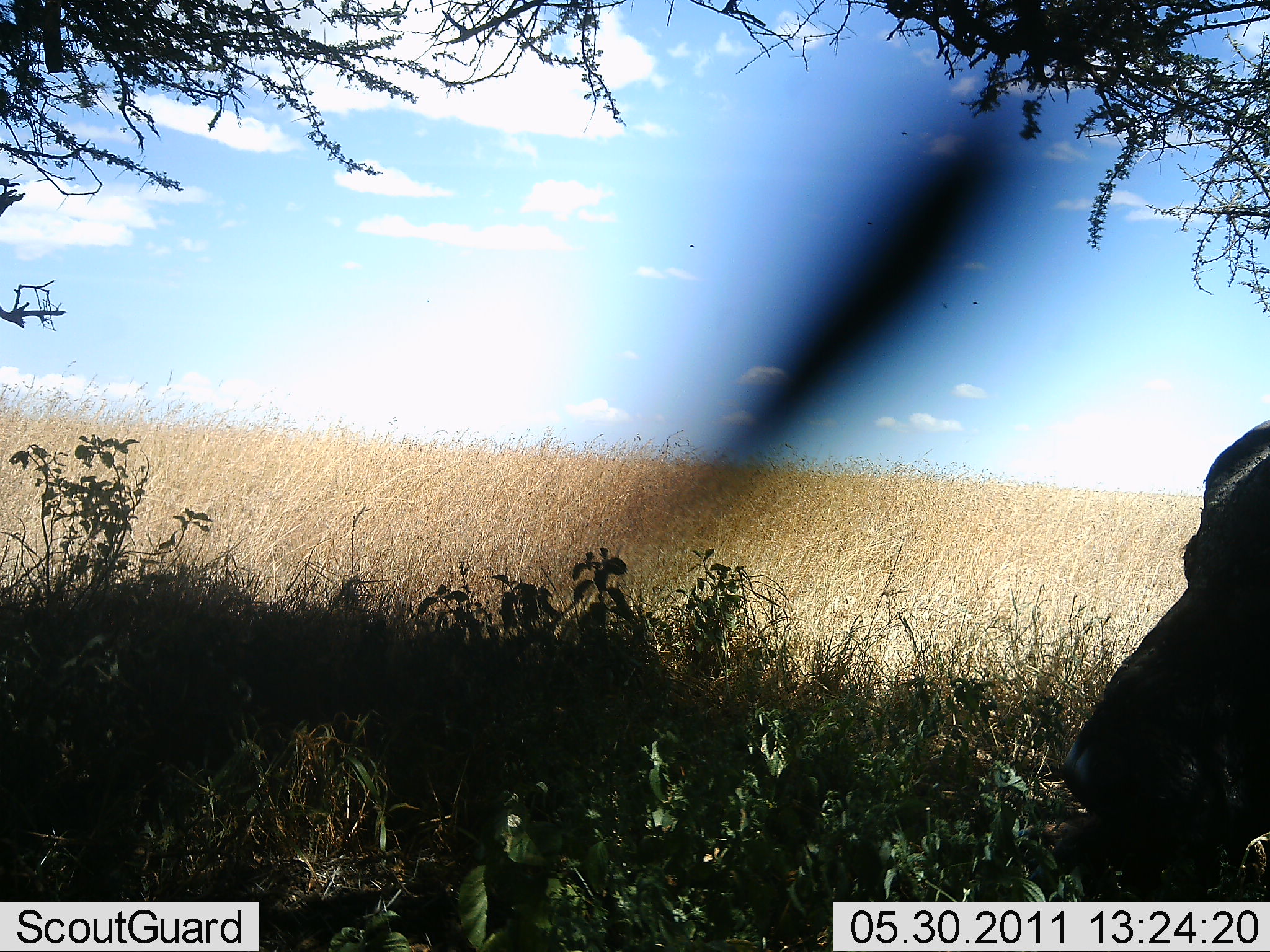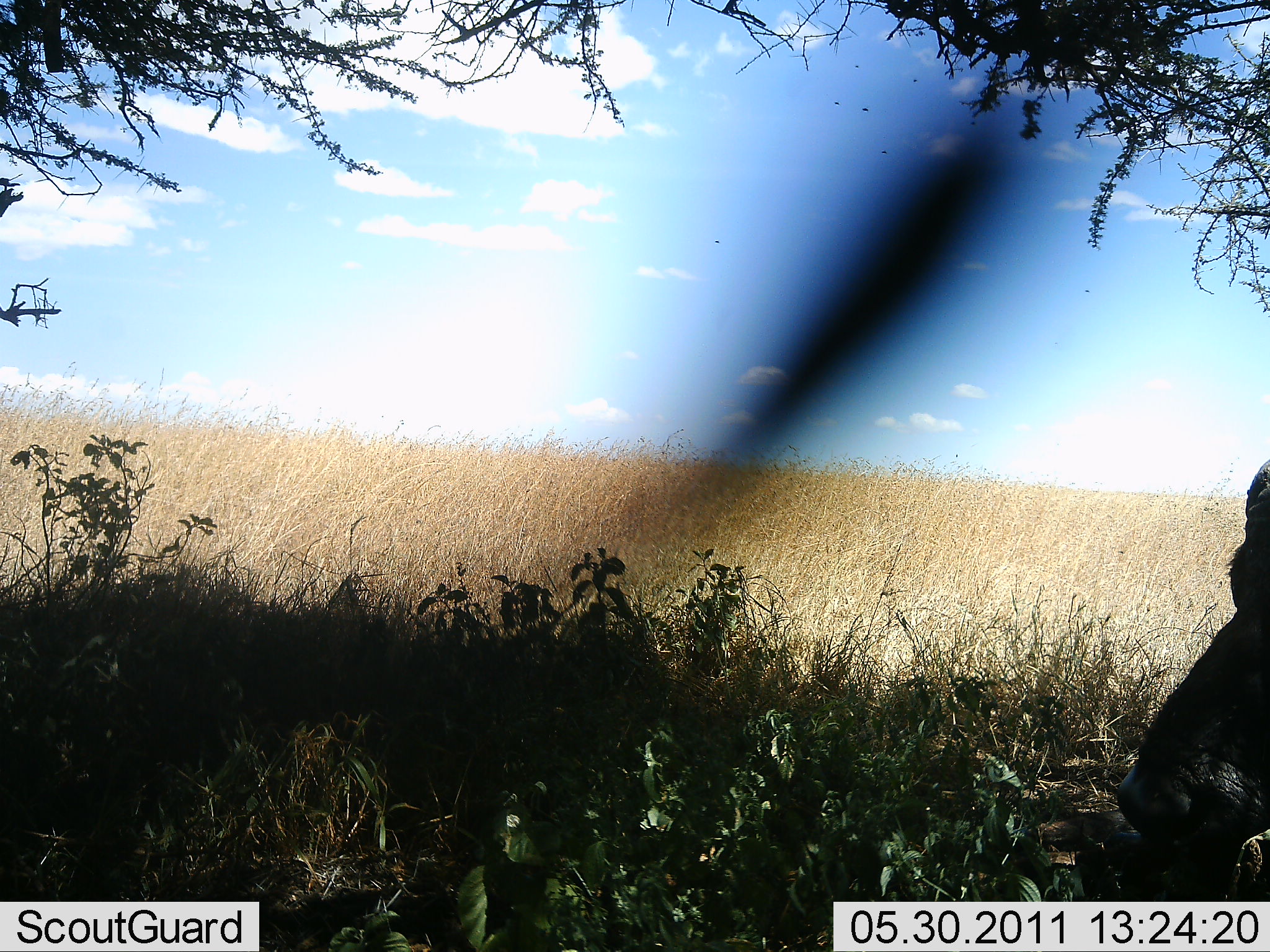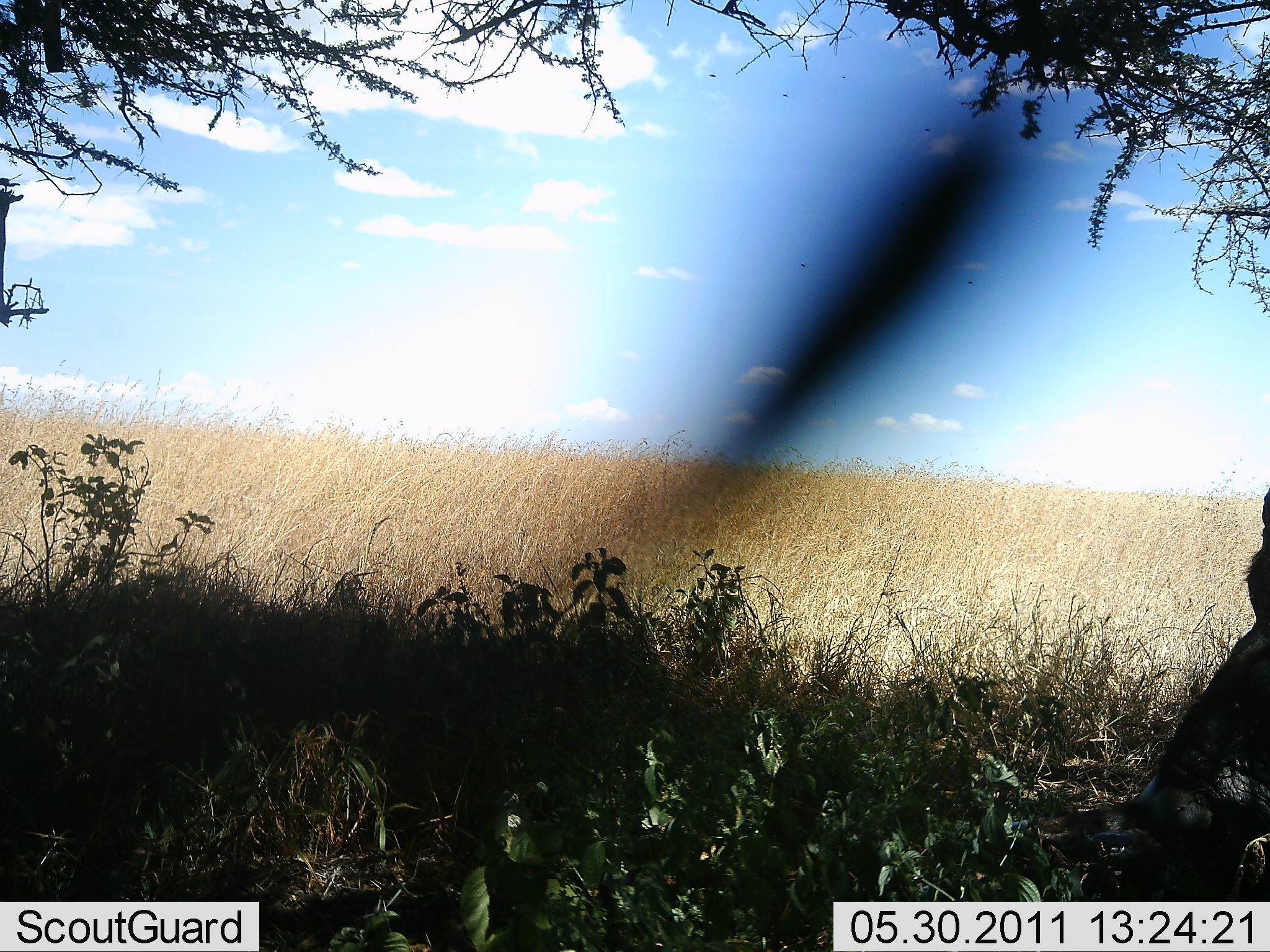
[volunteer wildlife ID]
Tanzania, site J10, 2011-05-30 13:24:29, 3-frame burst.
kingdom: Animalia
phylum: Chordata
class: Mammalia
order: Artiodactyla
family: Bovidae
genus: Syncerus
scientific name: Syncerus caffer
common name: cape buffalo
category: buffalo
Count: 1.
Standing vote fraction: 40%.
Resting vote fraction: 20%.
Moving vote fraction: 20%.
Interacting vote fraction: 0%.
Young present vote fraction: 0%.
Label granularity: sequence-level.